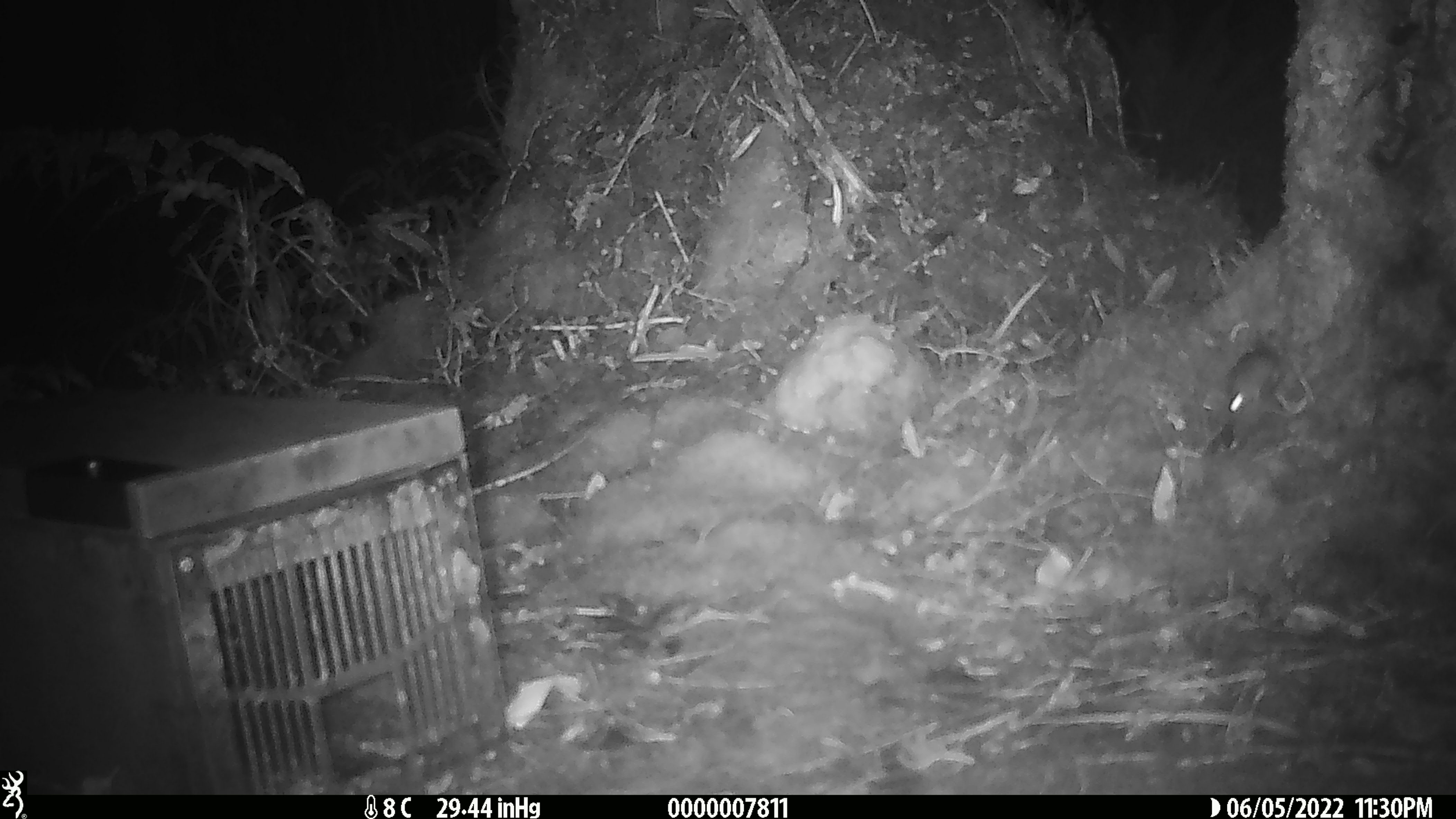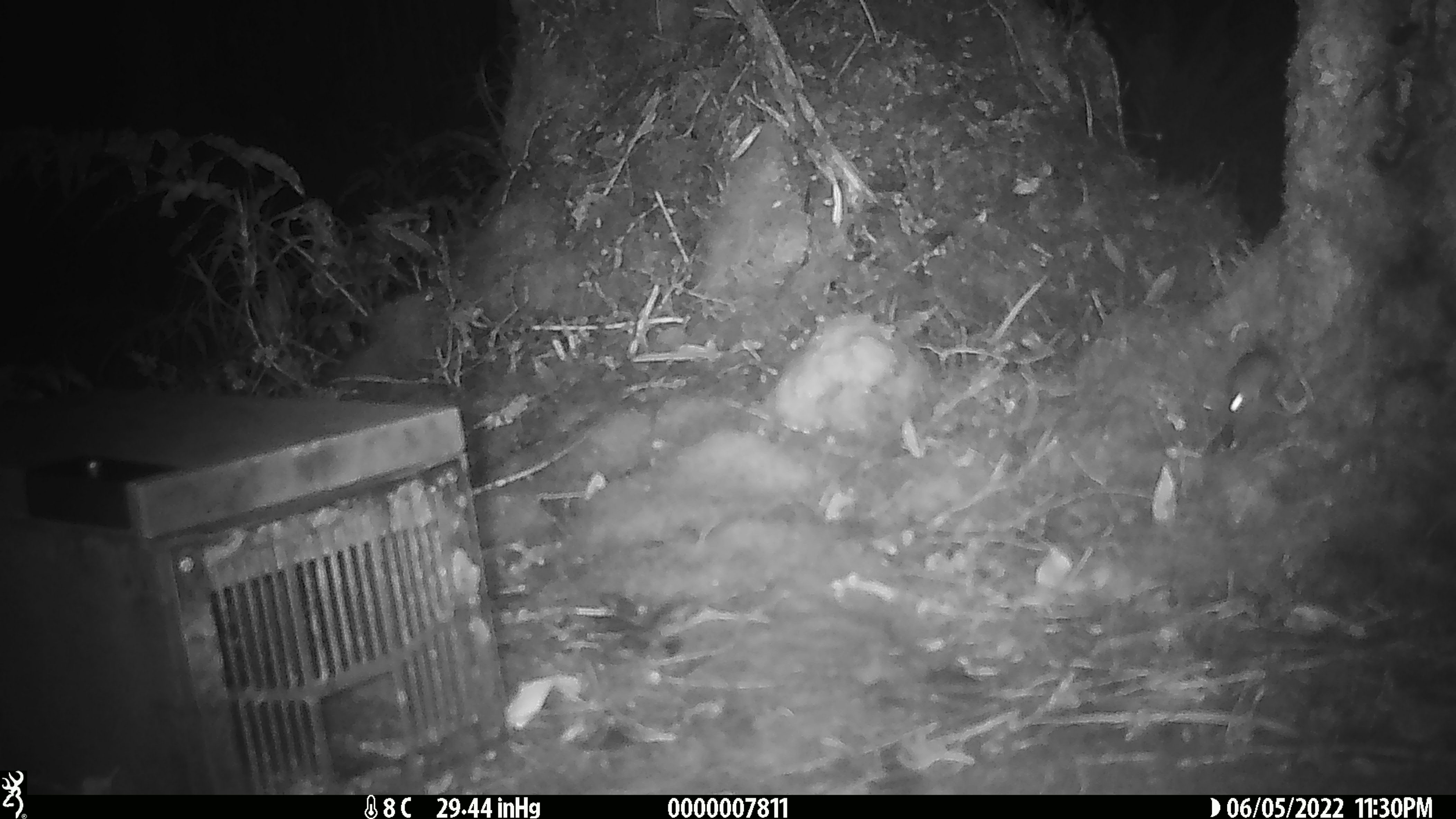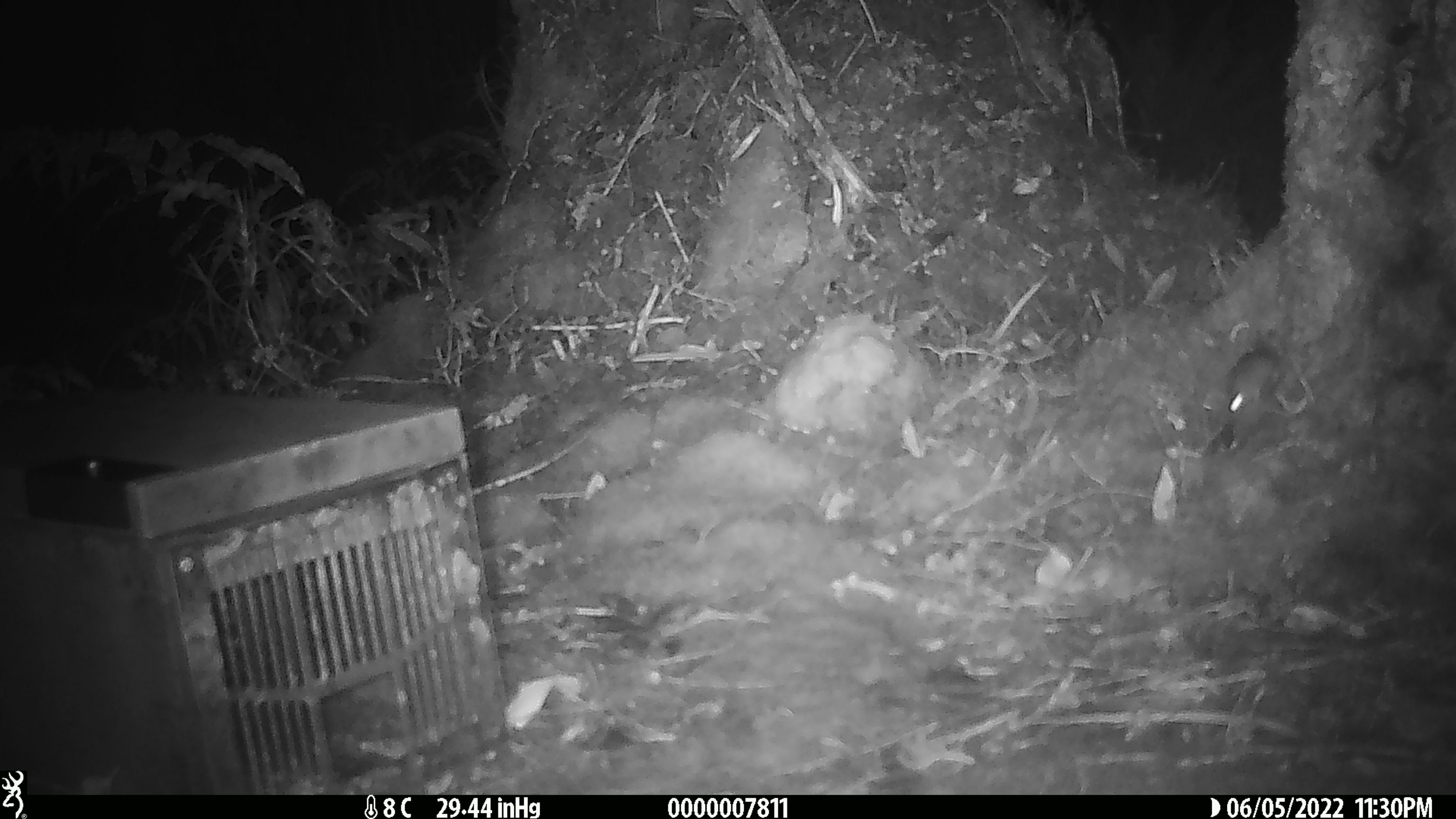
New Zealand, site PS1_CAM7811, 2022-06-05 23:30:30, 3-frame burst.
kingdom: Animalia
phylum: Chordata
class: Mammalia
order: Rodentia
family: Muridae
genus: Mus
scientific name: Mus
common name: mouse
Mouse (Mus).